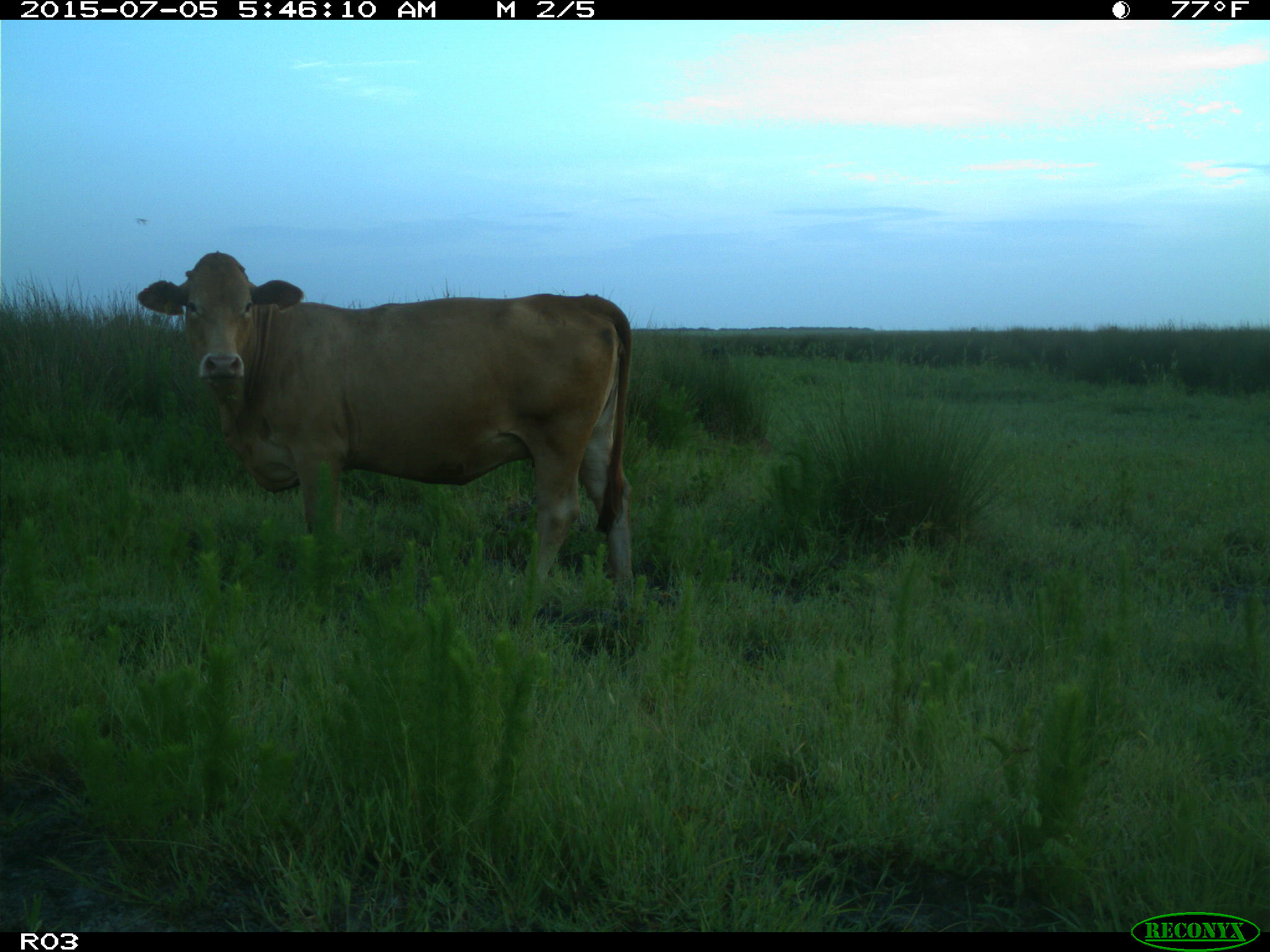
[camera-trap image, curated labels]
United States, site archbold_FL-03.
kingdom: Animalia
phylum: Chordata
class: Mammalia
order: Artiodactyla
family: Bovidae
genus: Bos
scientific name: Bos taurus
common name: domestic cow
Bos taurus (domestic cow).